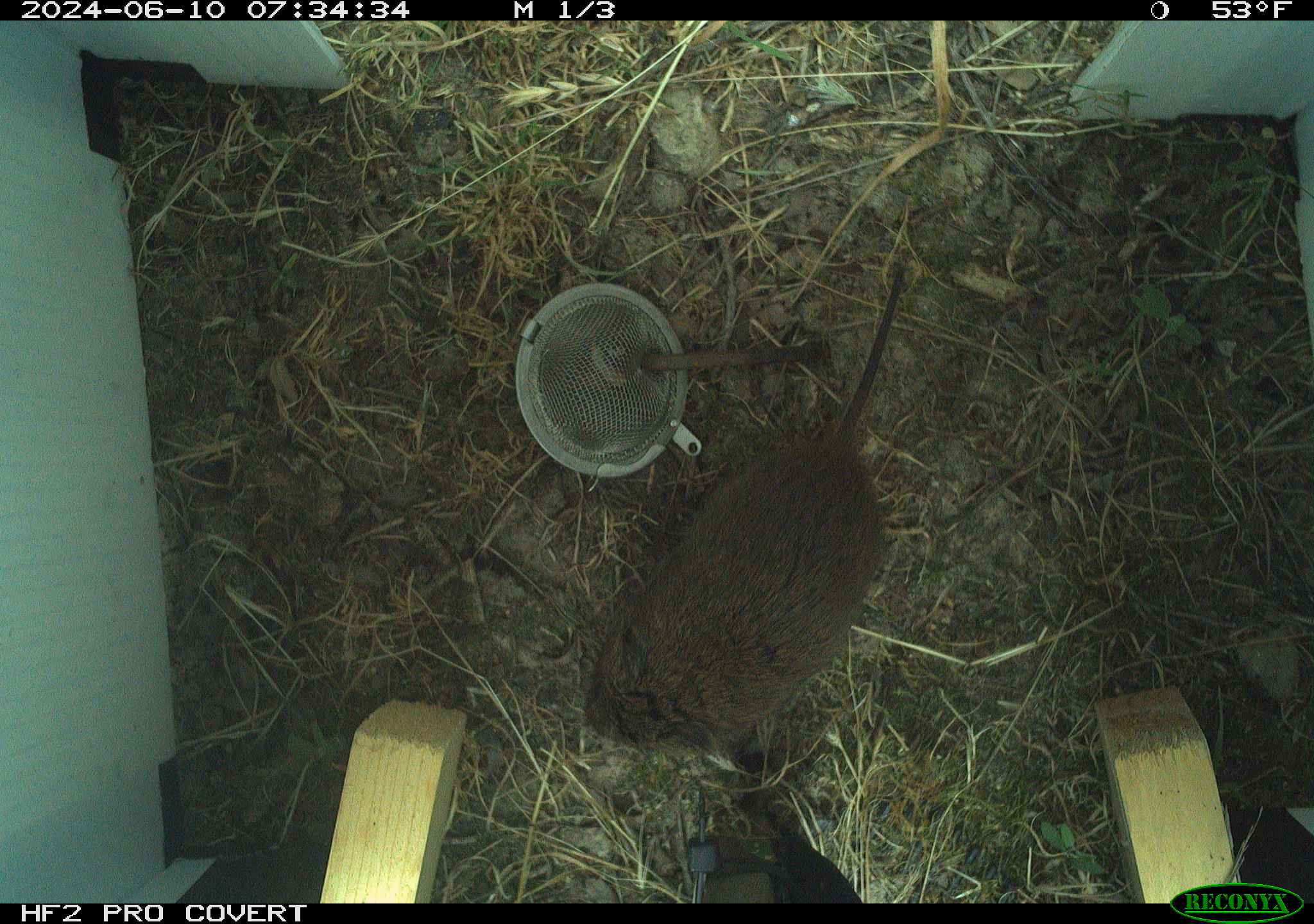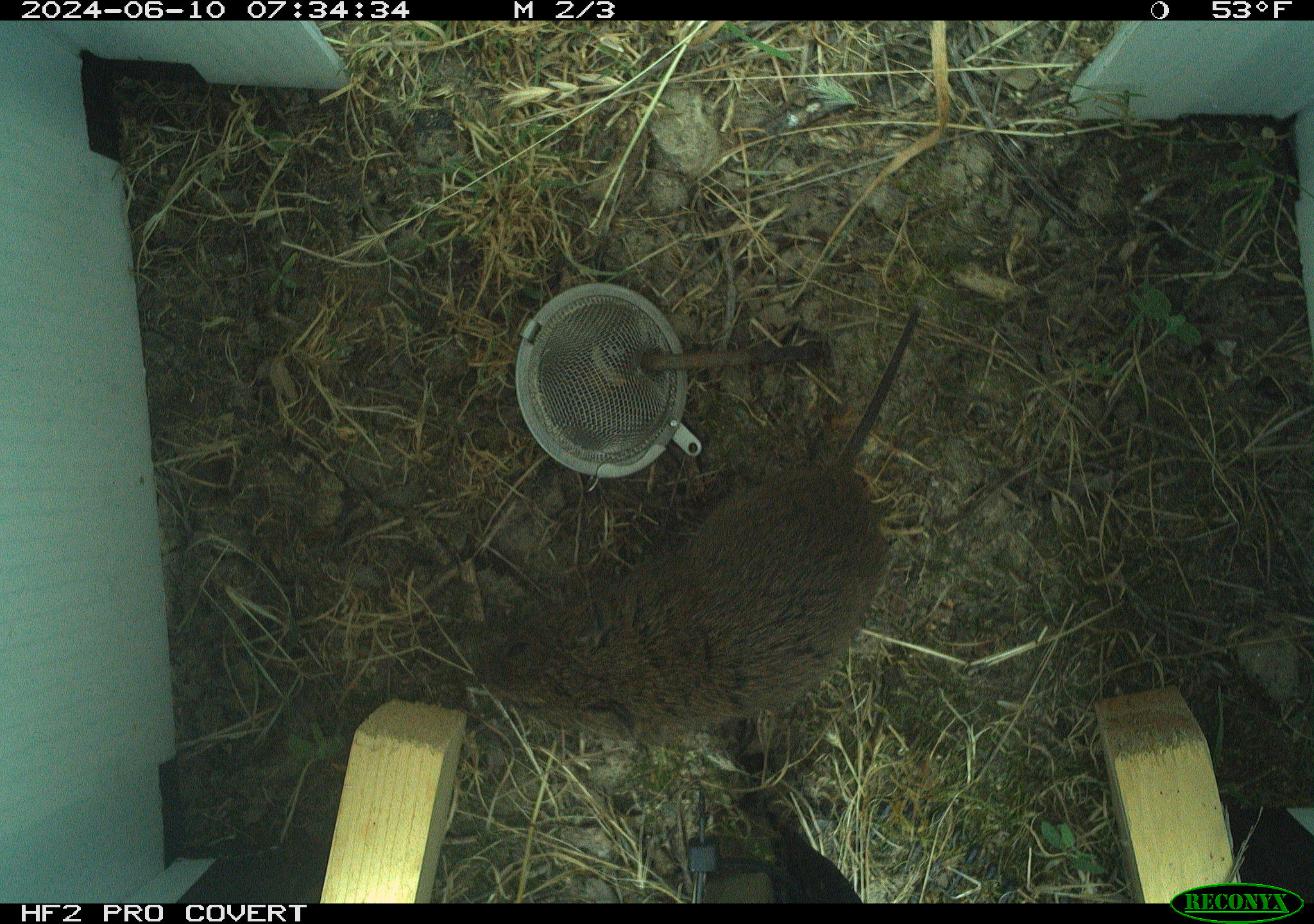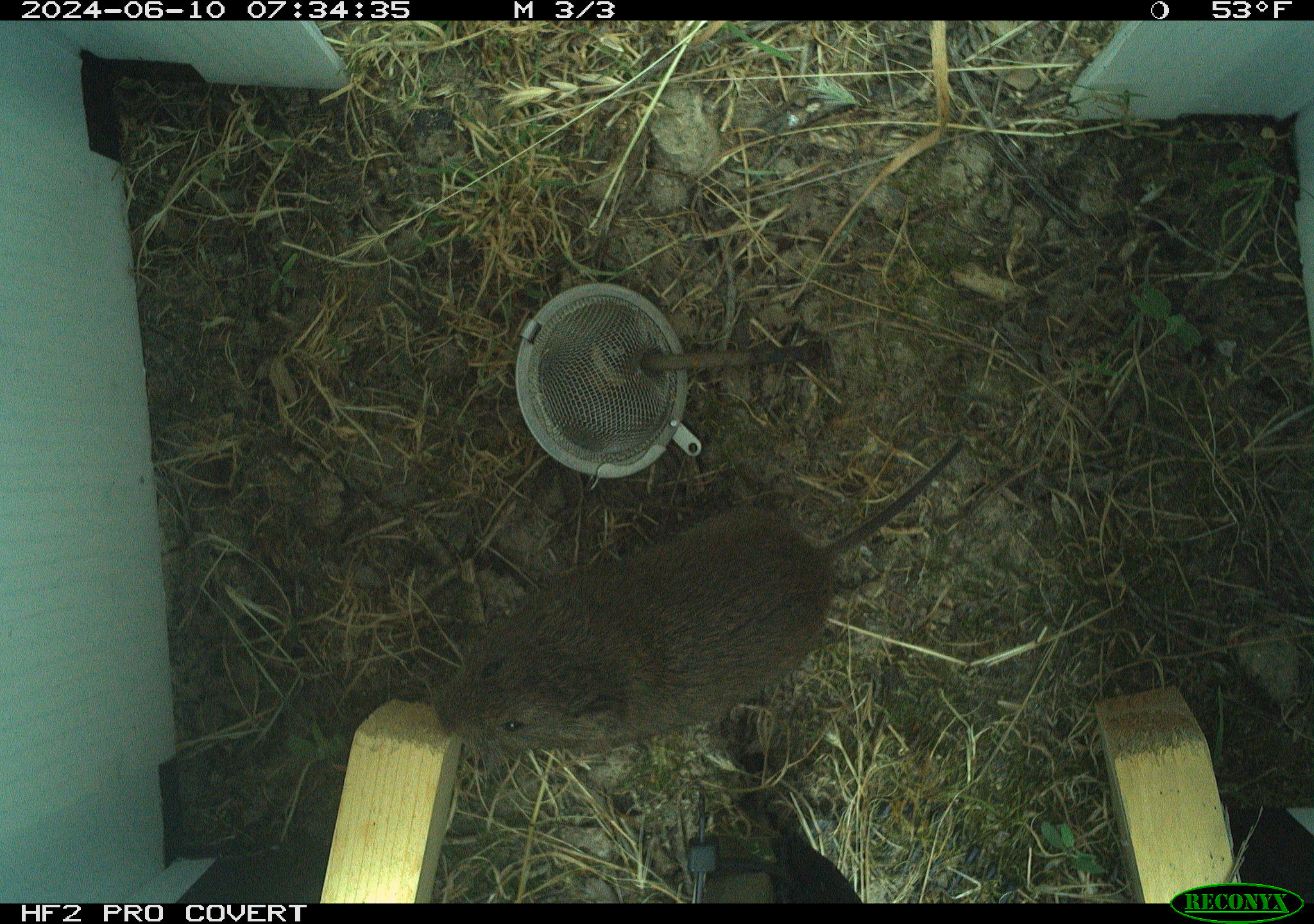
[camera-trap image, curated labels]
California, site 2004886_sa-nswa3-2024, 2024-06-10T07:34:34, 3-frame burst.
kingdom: Animalia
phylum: Chordata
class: Mammalia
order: Rodentia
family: Cricetidae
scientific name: Arvicolinae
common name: voles, lemmings, and muskrats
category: arvicolinae subfamily